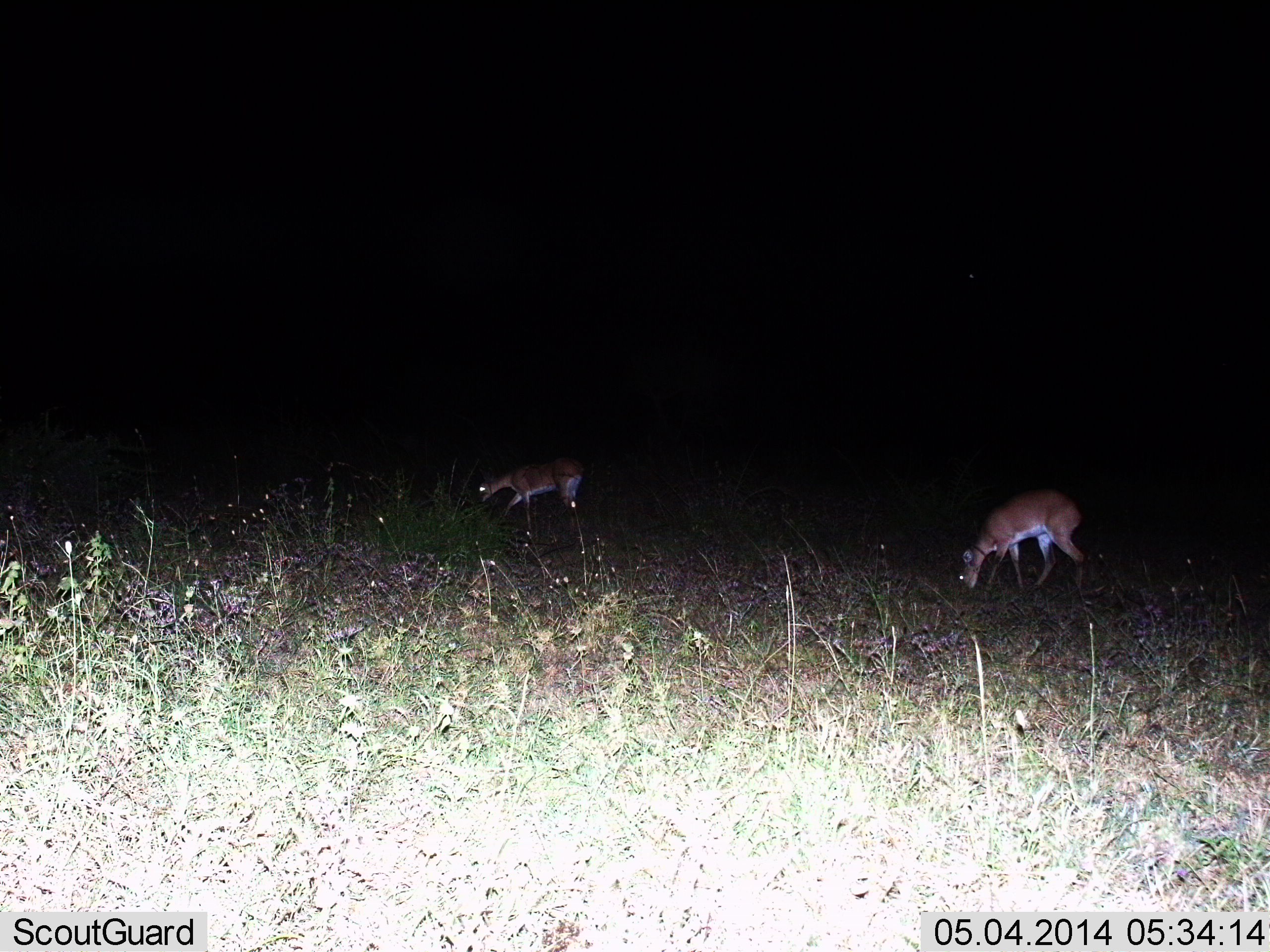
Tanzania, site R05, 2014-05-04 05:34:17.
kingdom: Animalia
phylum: Chordata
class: Mammalia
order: Artiodactyla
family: Bovidae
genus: Redunca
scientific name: Redunca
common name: reedbuck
Reedbuck (Redunca), count 2. Behavior (volunteer vote fractions): standing 0%, resting 0%, moving 0%, interacting 0%. Young present (vote fraction): 11%. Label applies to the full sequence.